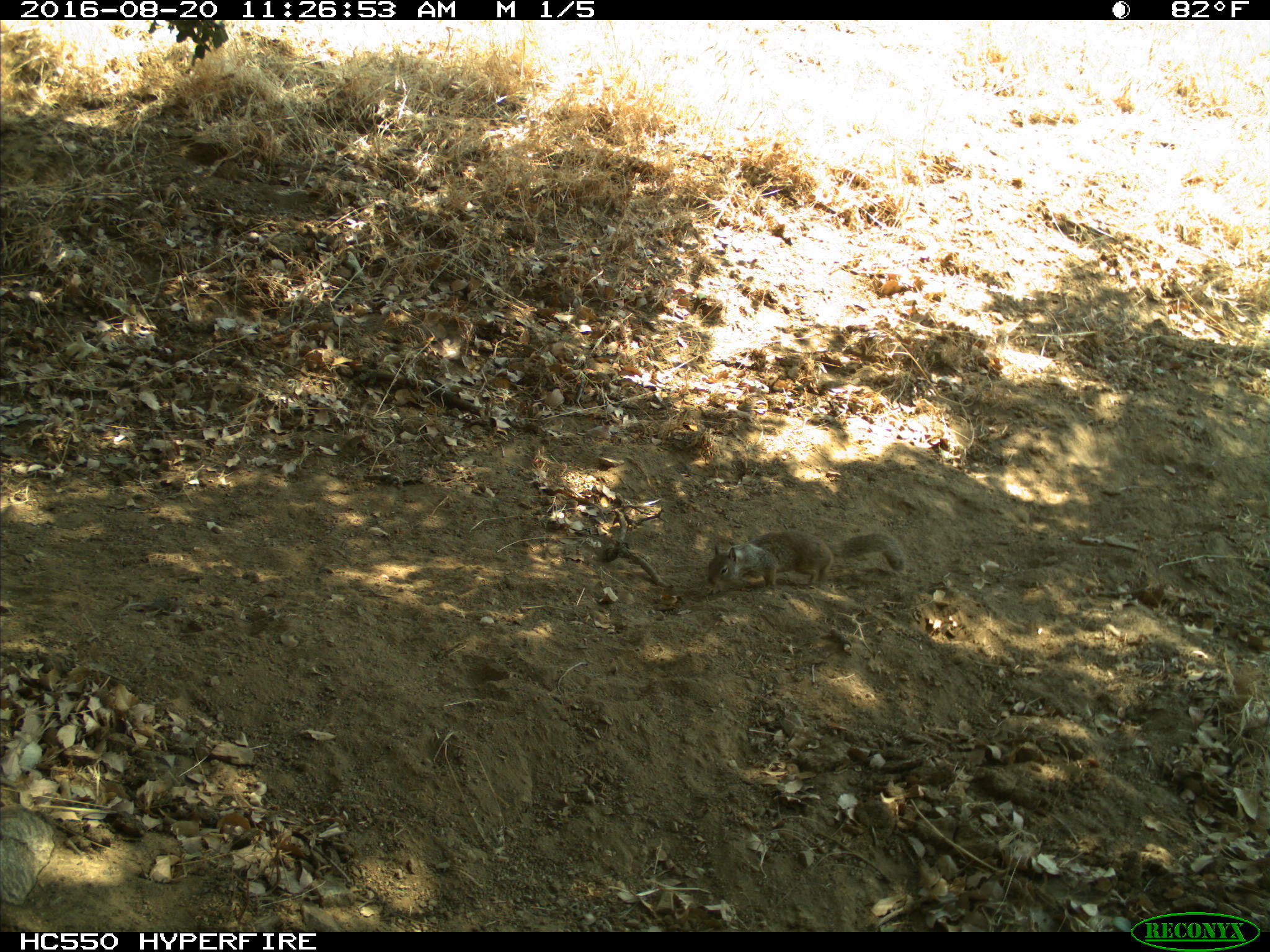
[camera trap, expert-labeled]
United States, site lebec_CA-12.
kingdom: Animalia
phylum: Chordata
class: Mammalia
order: Rodentia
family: Sciuridae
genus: Otospermophilus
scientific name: Otospermophilus beecheyi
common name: california ground squirrel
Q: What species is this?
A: Otospermophilus beecheyi (california ground squirrel).